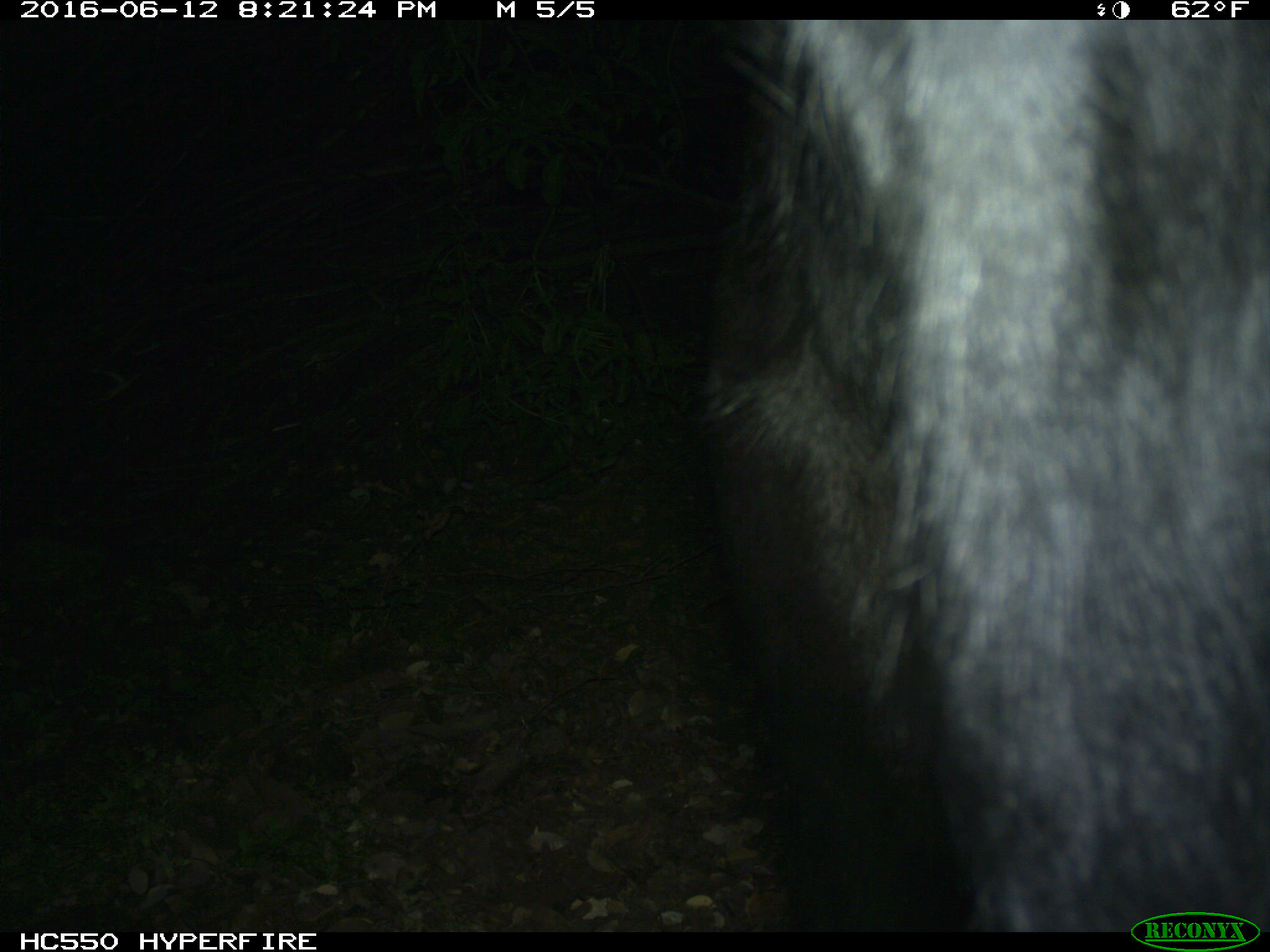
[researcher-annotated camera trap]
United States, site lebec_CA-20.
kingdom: Animalia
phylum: Chordata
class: Mammalia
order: Artiodactyla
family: Bovidae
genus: Bos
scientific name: Bos taurus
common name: domestic cow